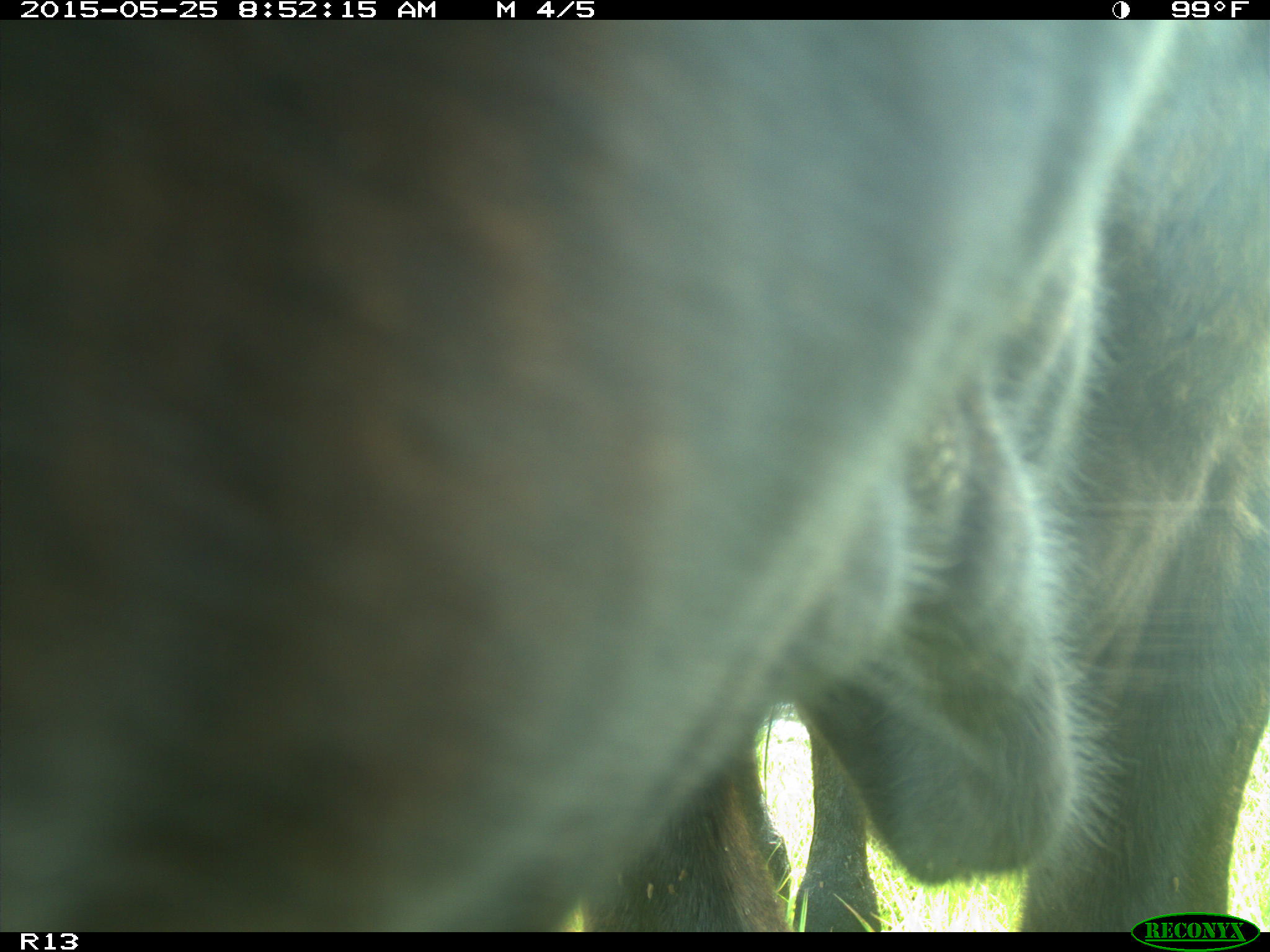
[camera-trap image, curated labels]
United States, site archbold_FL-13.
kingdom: Animalia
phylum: Chordata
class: Mammalia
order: Artiodactyla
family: Bovidae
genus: Bos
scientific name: Bos taurus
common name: domestic cow